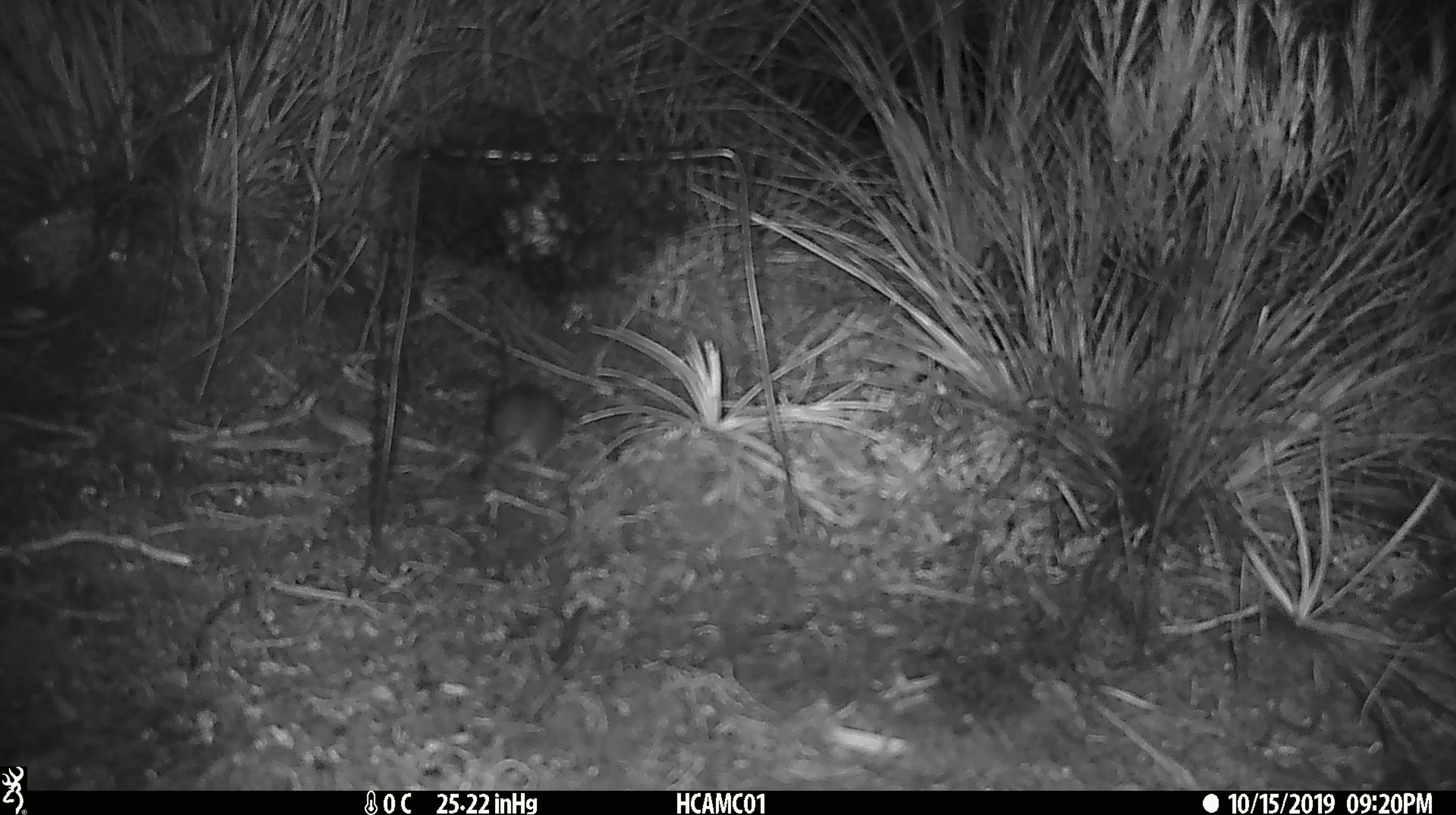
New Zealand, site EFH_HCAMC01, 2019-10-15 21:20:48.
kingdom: Animalia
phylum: Chordata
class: Mammalia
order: Rodentia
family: Muridae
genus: Mus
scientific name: Mus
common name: mouse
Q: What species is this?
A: Mouse (Mus).